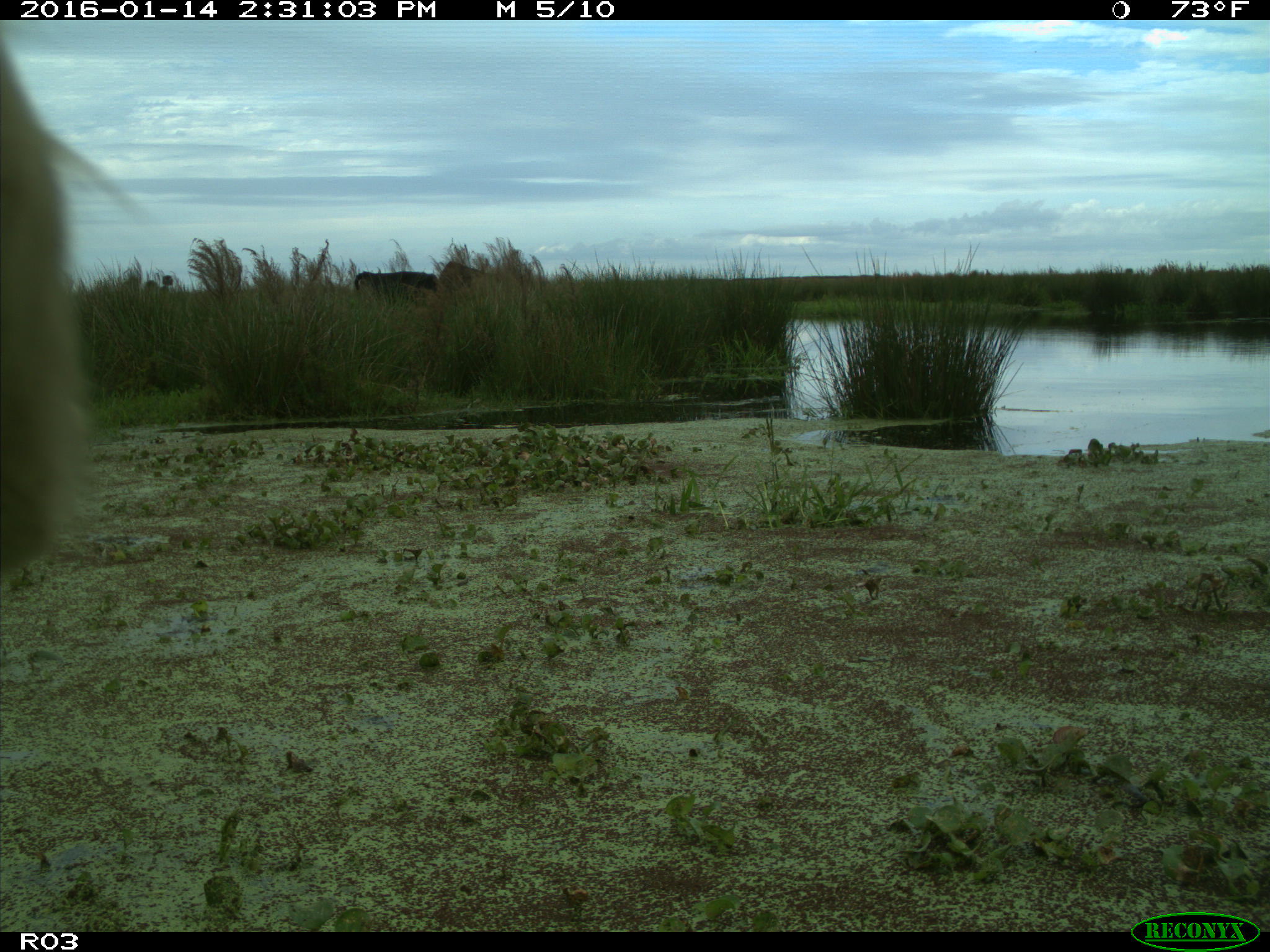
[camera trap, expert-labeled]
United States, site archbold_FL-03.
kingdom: Animalia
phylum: Chordata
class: Mammalia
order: Artiodactyla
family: Bovidae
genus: Bos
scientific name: Bos taurus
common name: domestic cow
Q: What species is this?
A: Bos taurus (domestic cow).